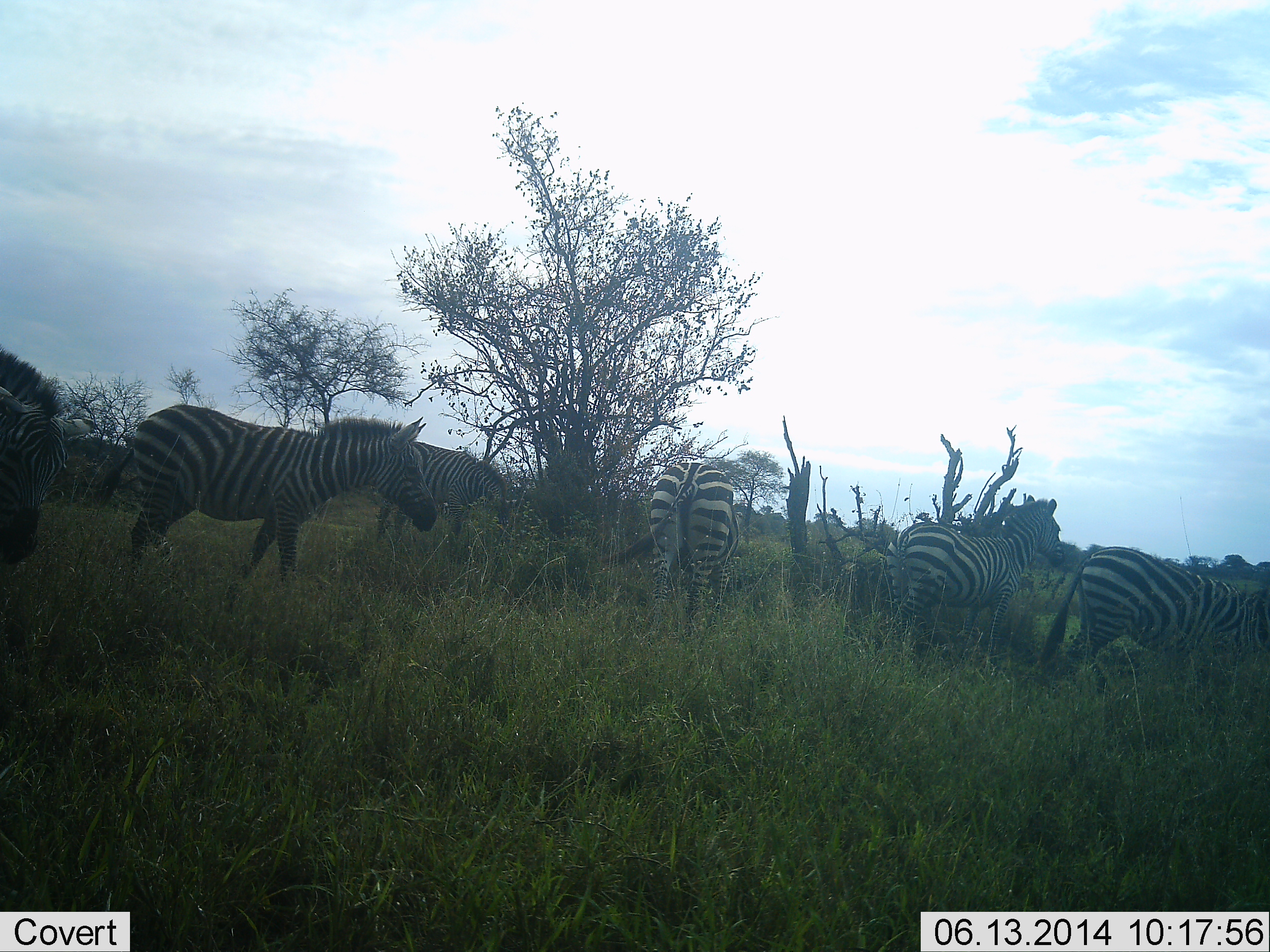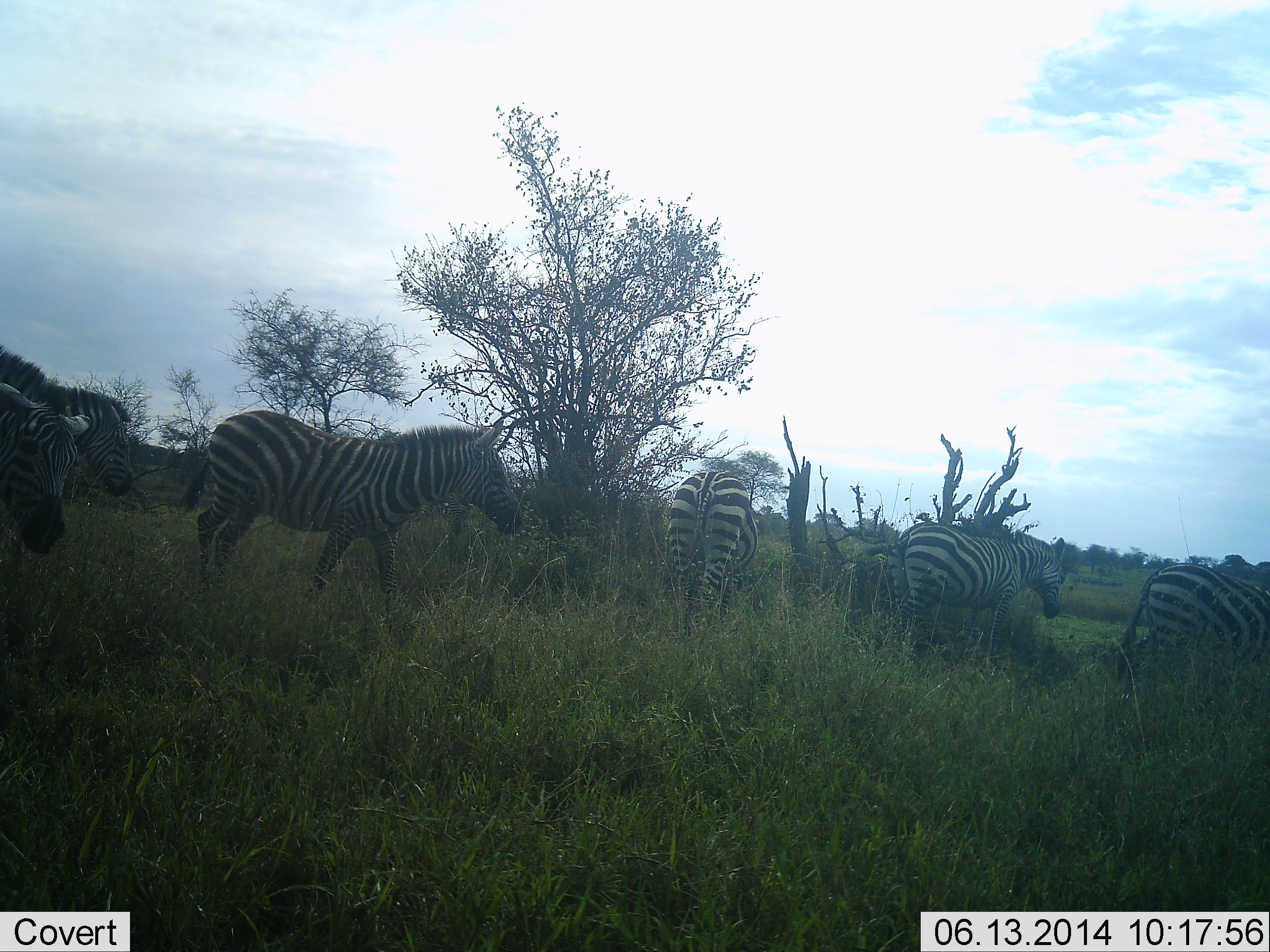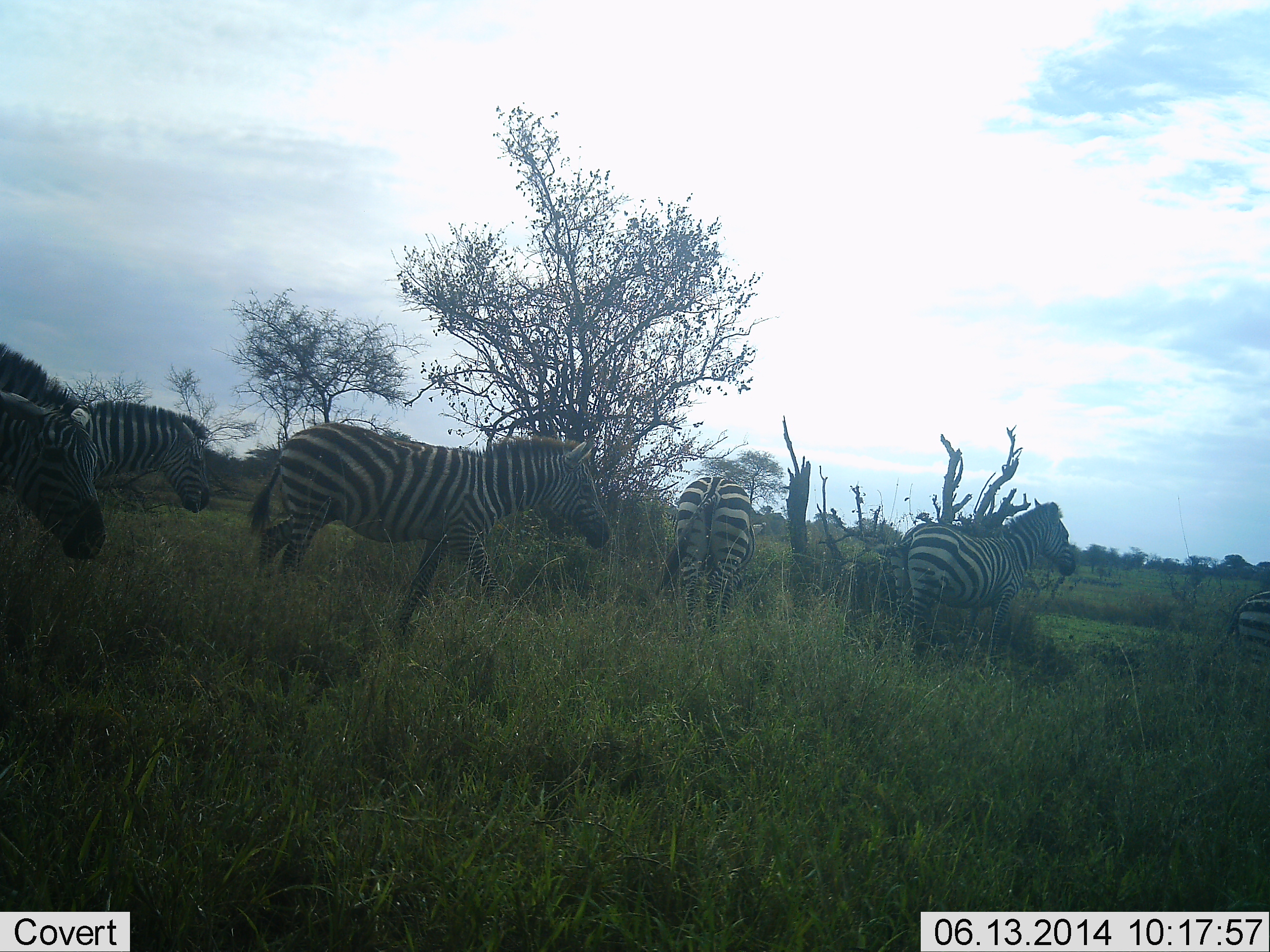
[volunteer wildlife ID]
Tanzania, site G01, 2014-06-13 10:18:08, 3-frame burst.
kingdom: Animalia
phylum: Chordata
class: Mammalia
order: Perissodactyla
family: Equidae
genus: Equus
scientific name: Equus quagga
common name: plains zebra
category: zebra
Zebra (plains zebra) (Equus quagga), count 7. Behavior (volunteer vote fractions): standing 10%, resting 0%, moving 60%, interacting 0%. Young present (vote fraction): 0%. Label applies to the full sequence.